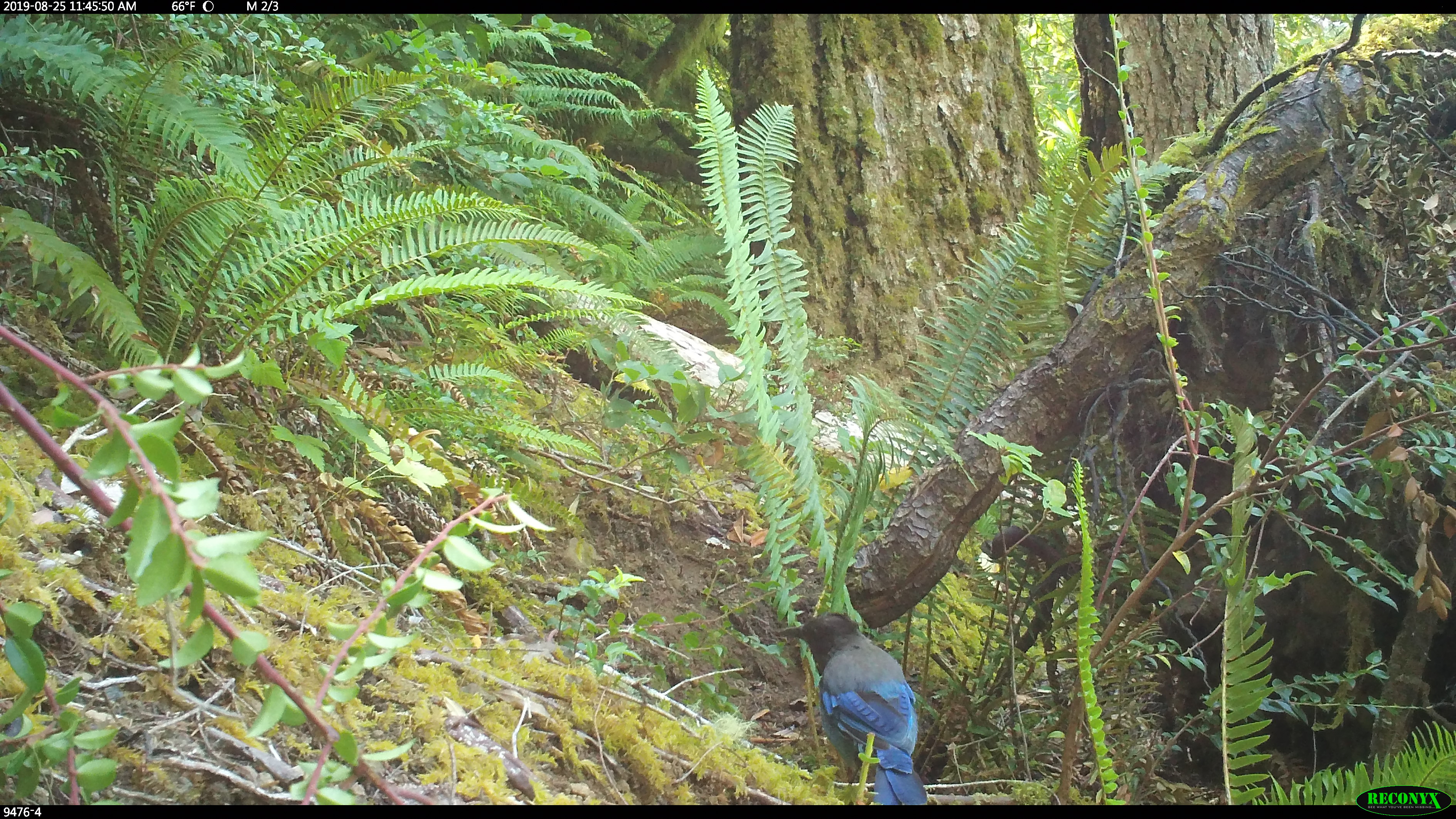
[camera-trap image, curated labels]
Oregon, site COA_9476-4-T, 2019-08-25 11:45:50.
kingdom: Animalia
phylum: Chordata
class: Aves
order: Passeriformes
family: Corvidae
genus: Cyanocitta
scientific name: Cyanocitta stelleri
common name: steller's jay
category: stellers jay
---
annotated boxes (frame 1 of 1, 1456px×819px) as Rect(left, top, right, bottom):
stellers jay: Rect(774, 610, 927, 804)